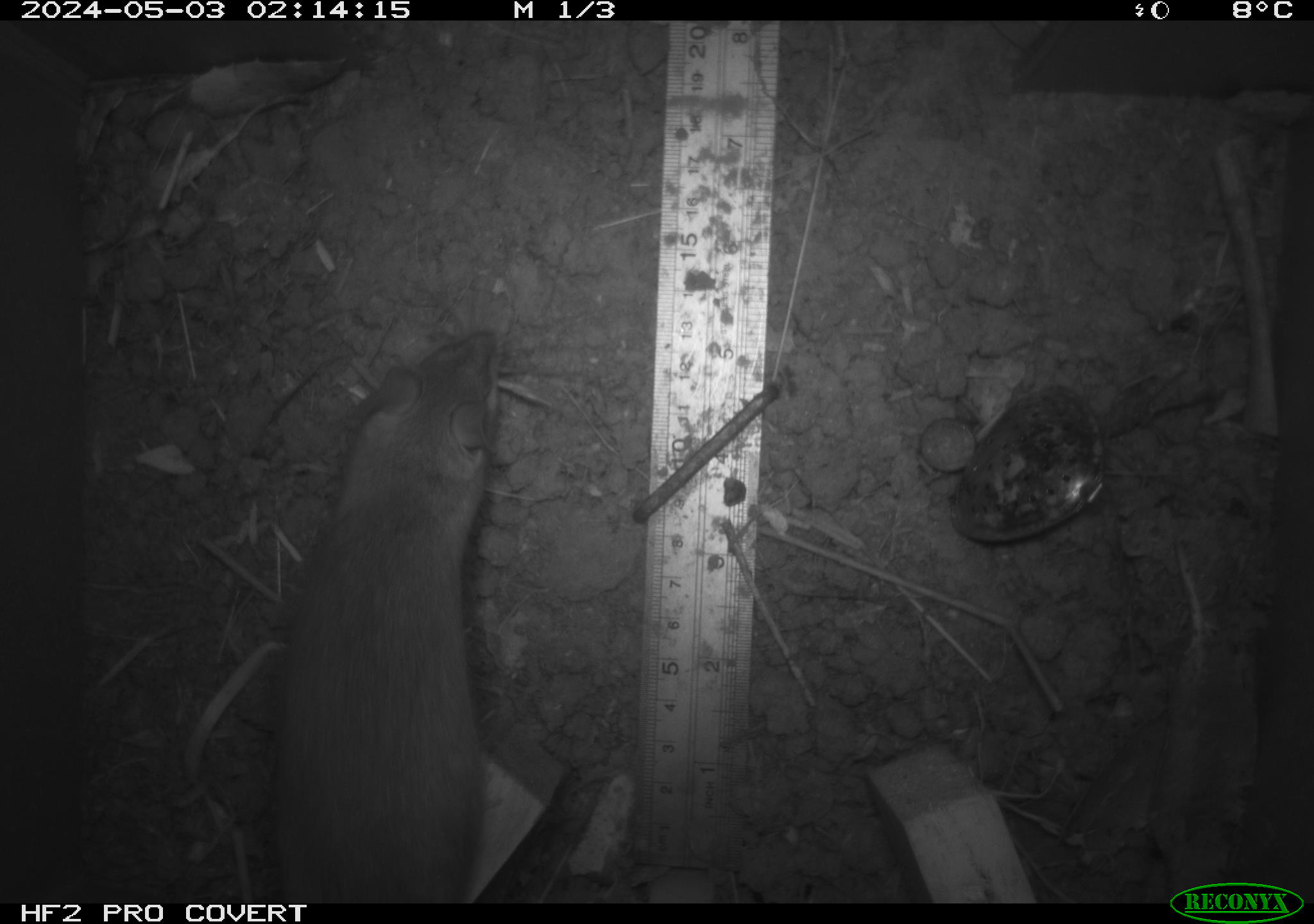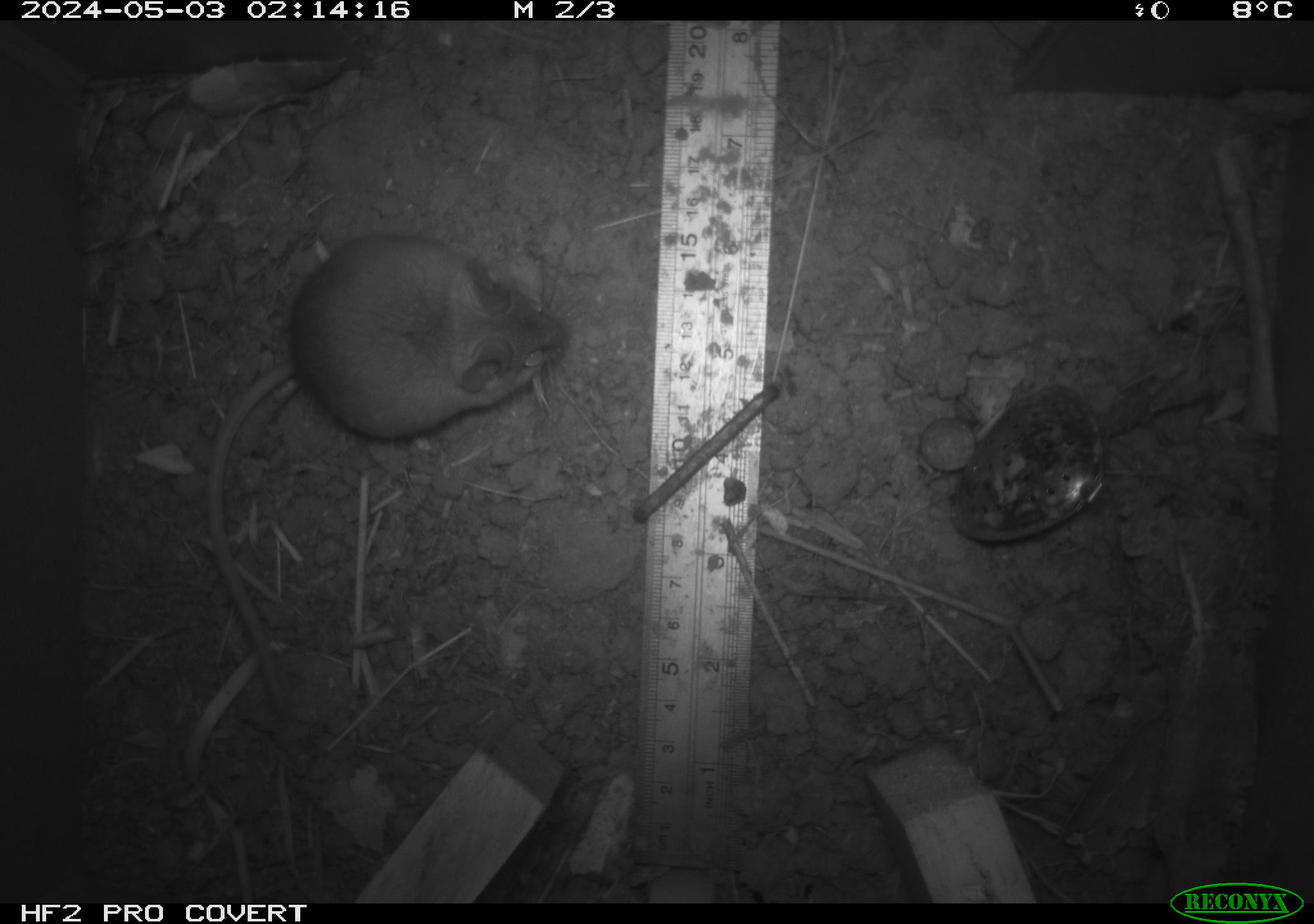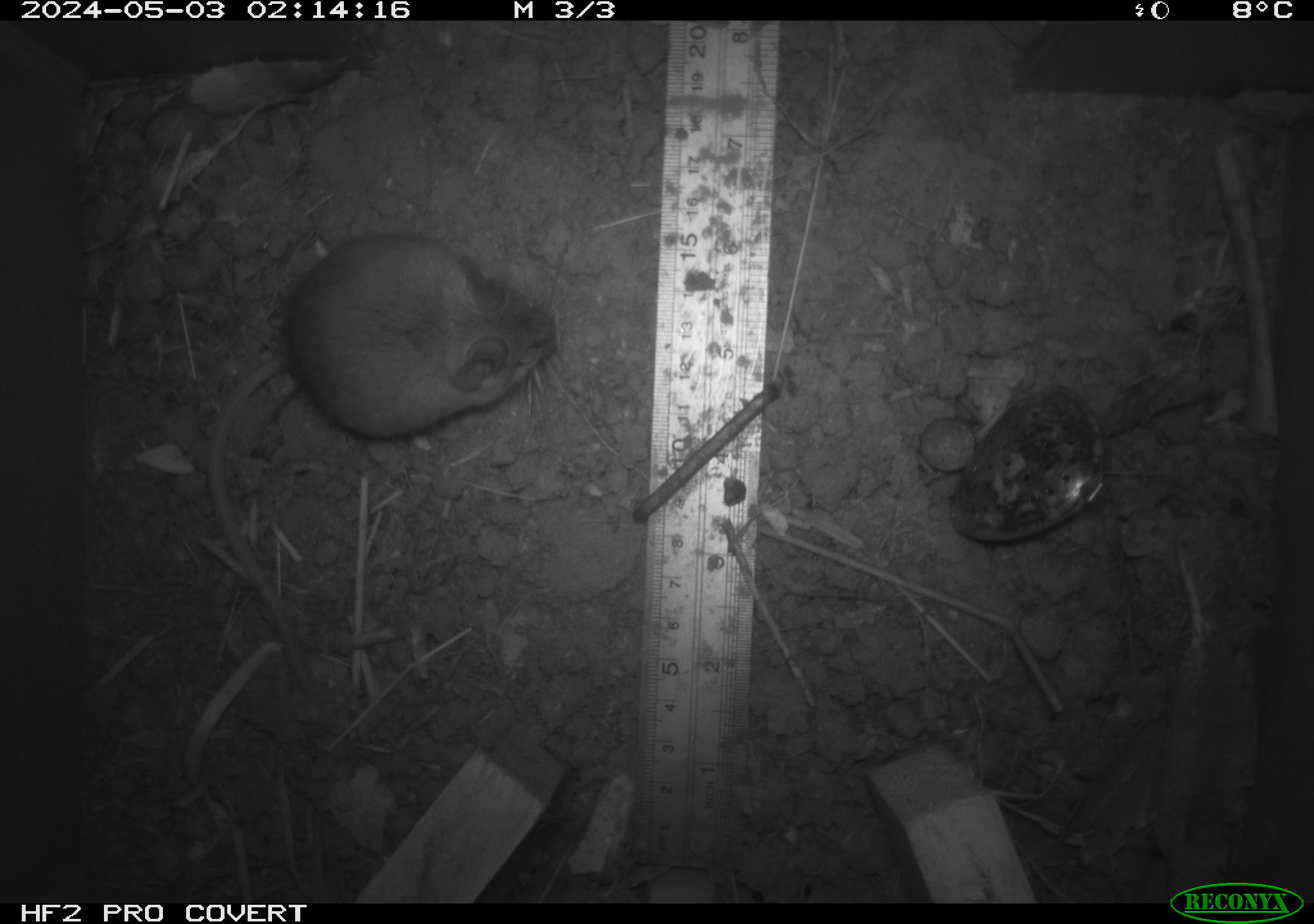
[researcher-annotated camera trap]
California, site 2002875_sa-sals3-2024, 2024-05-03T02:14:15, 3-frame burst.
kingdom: Animalia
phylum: Chordata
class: Mammalia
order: Rodentia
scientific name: Rodentia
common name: mouse species